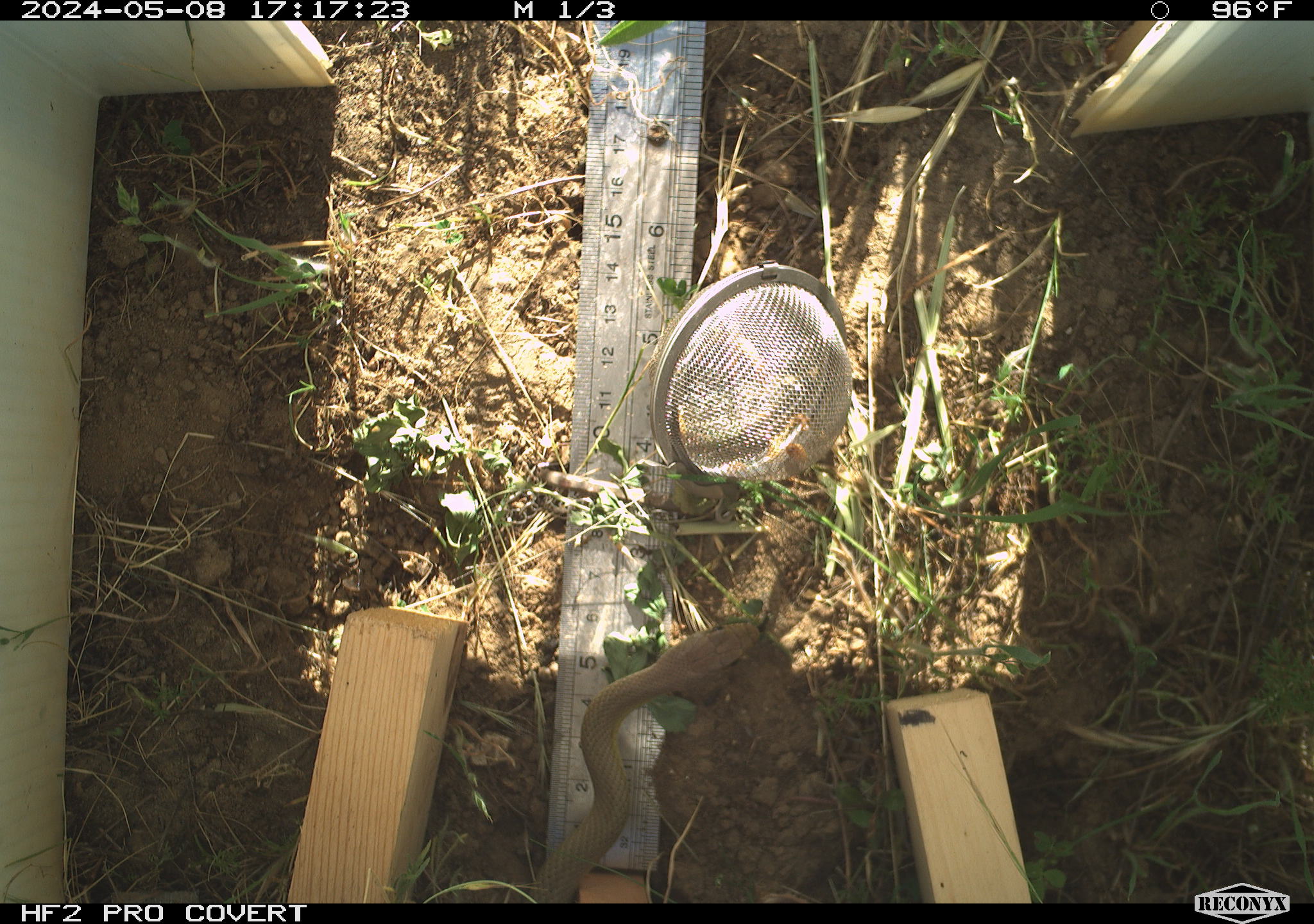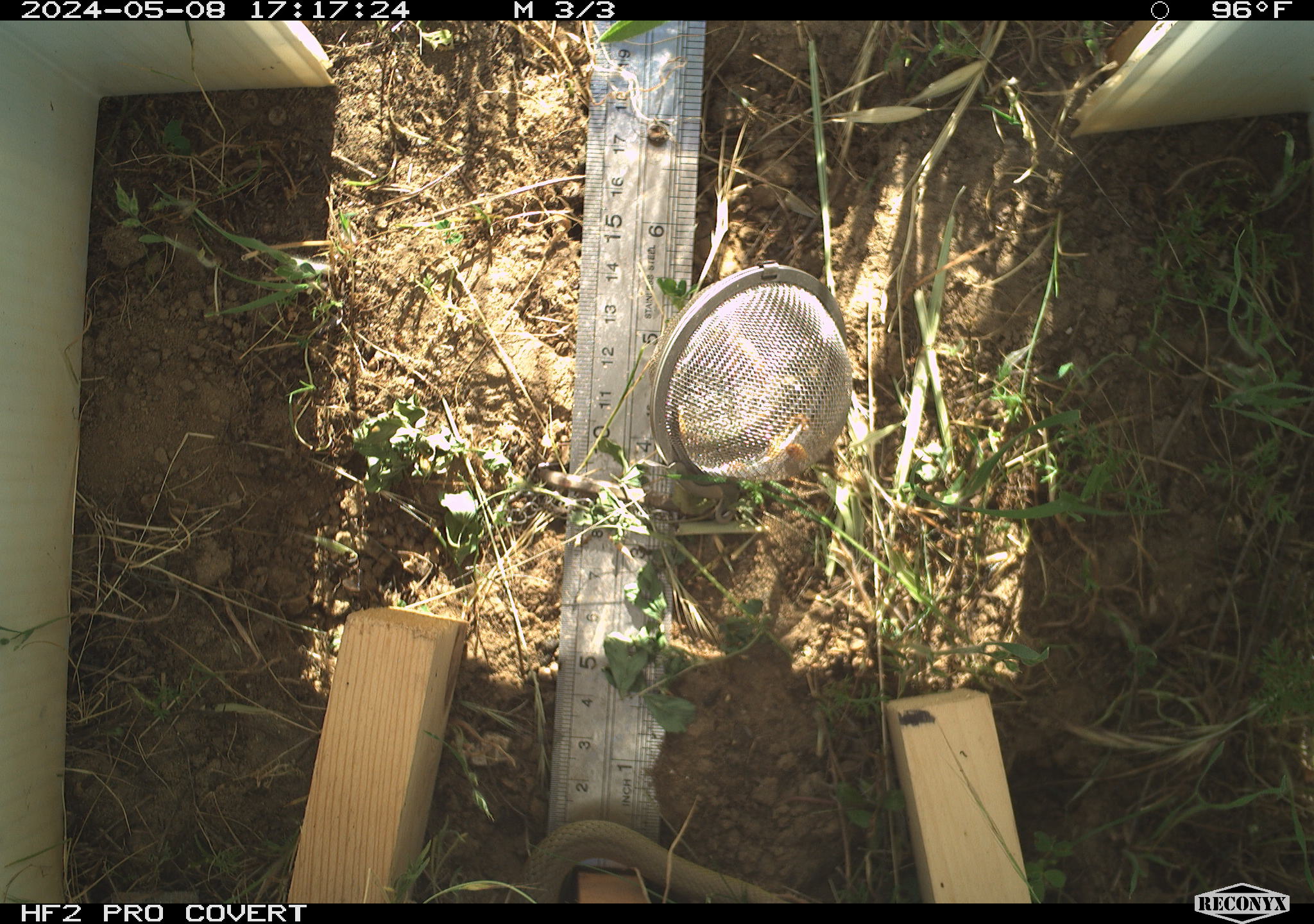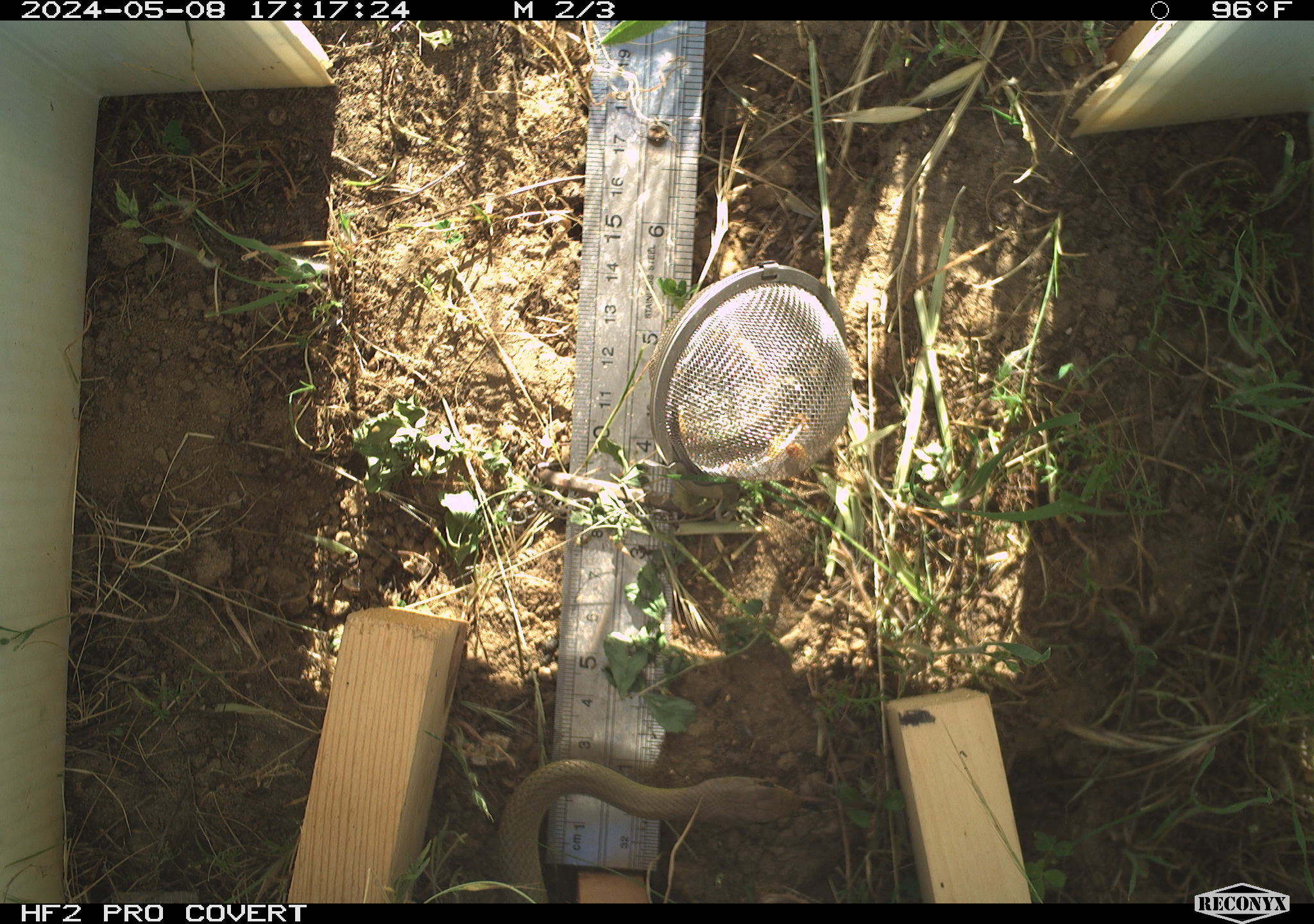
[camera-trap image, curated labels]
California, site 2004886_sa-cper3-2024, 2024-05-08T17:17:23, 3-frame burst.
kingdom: Animalia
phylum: Chordata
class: Reptilia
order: Squamata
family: Colubridae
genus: Thamnophis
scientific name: Thamnophis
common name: american gartersnakes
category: thamnophis species